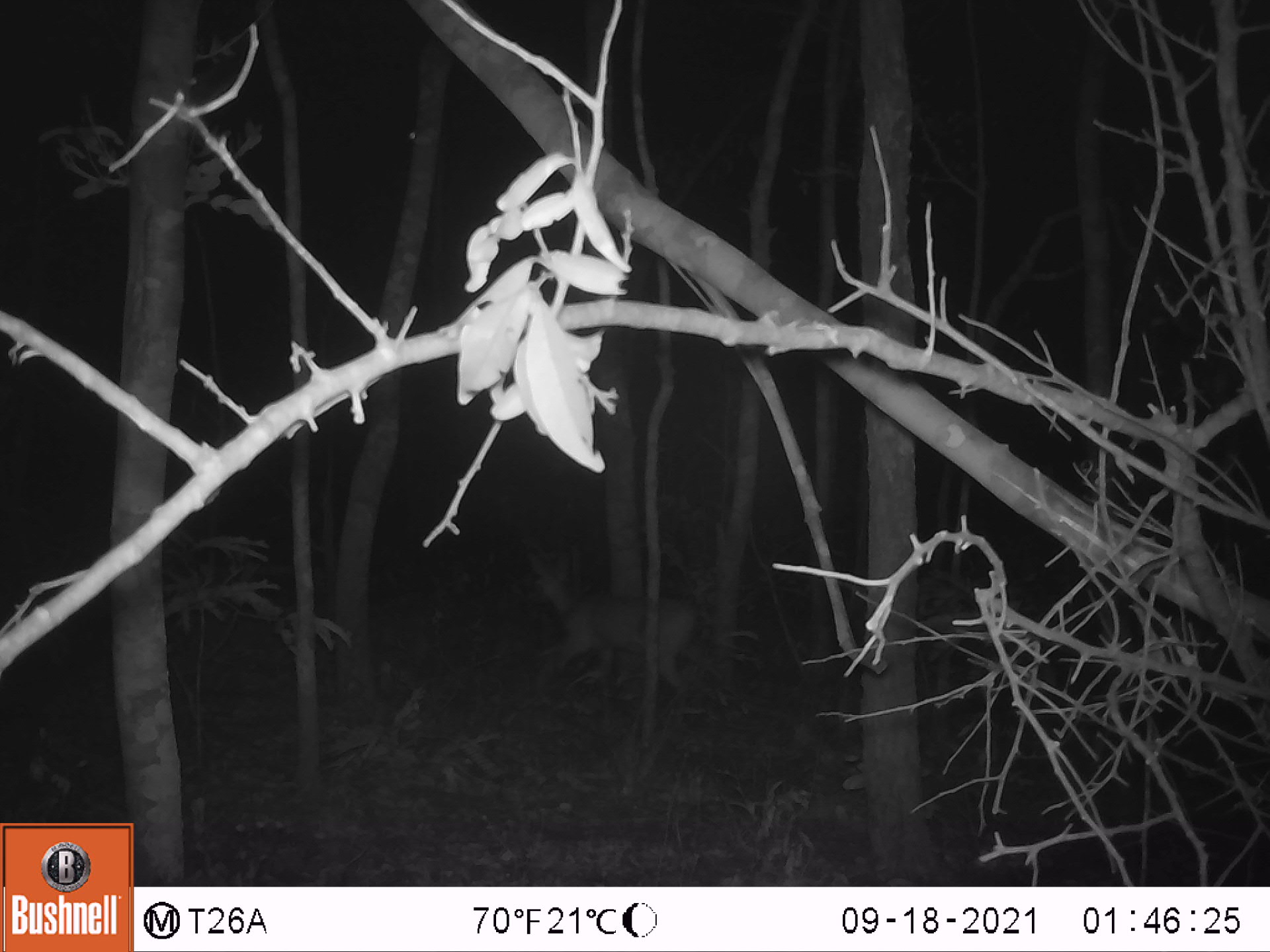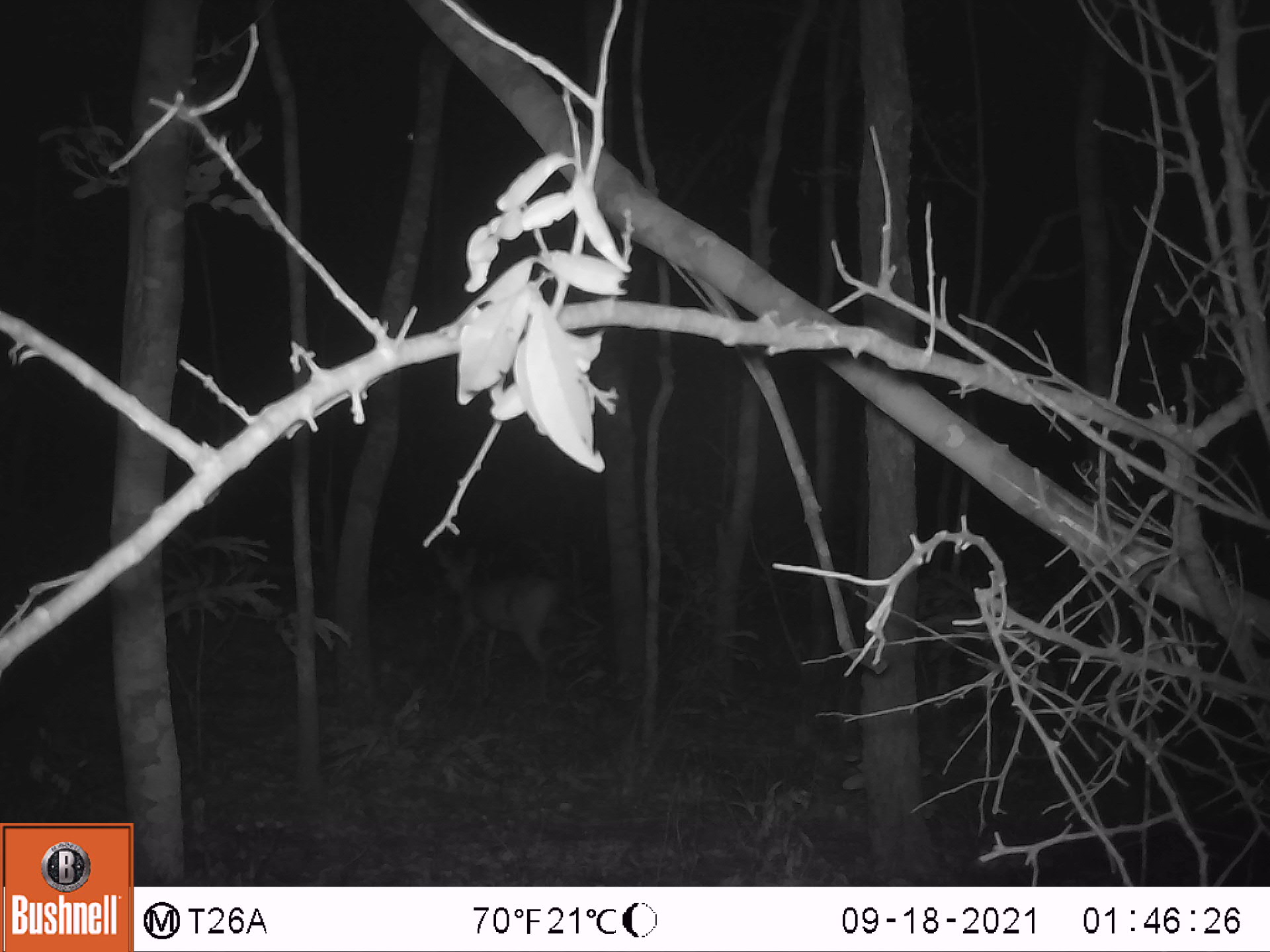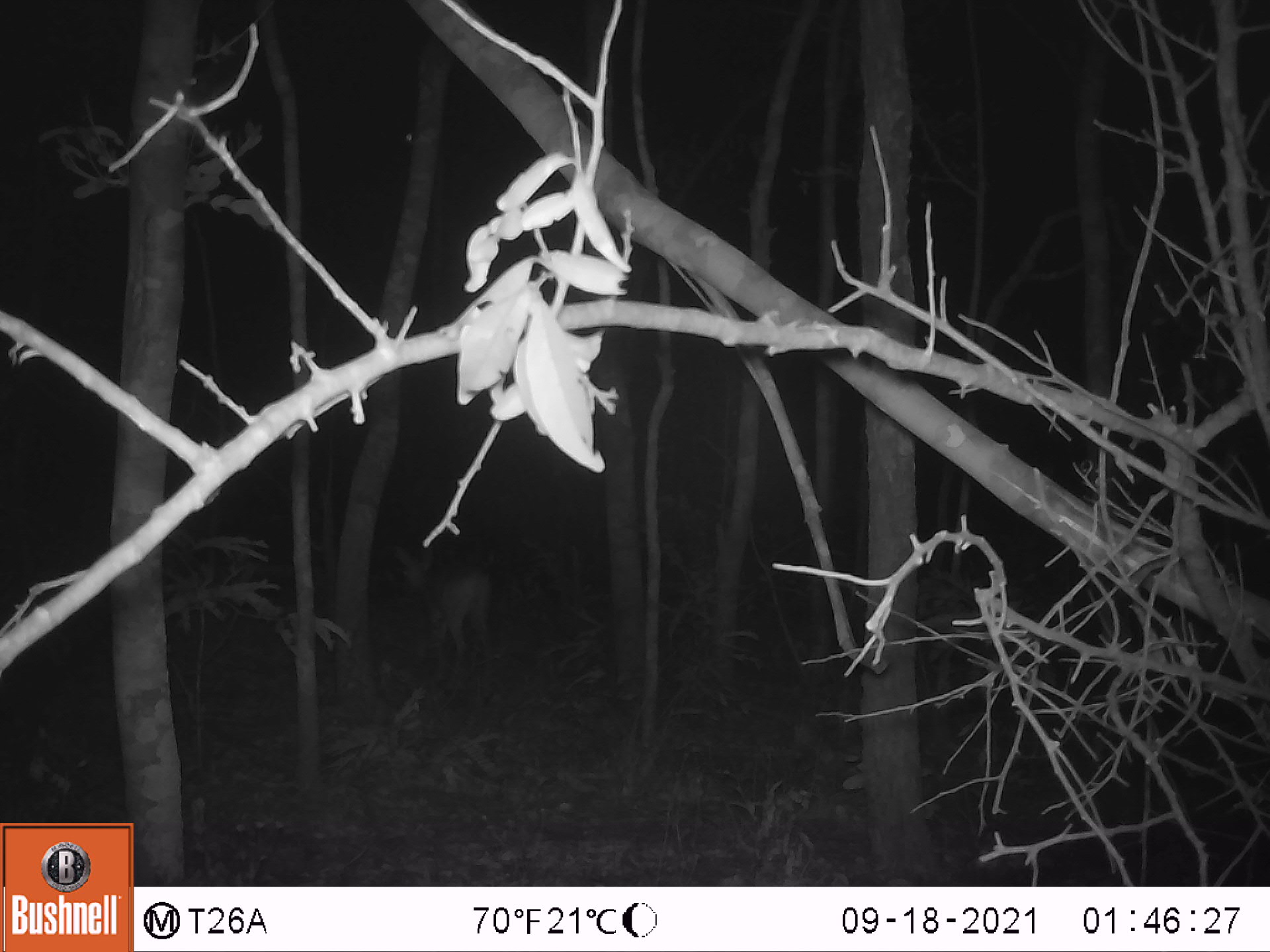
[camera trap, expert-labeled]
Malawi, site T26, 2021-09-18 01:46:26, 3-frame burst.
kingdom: Animalia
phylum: Chordata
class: Mammalia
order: Artiodactyla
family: Bovidae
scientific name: Antilopinae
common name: small antelope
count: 1